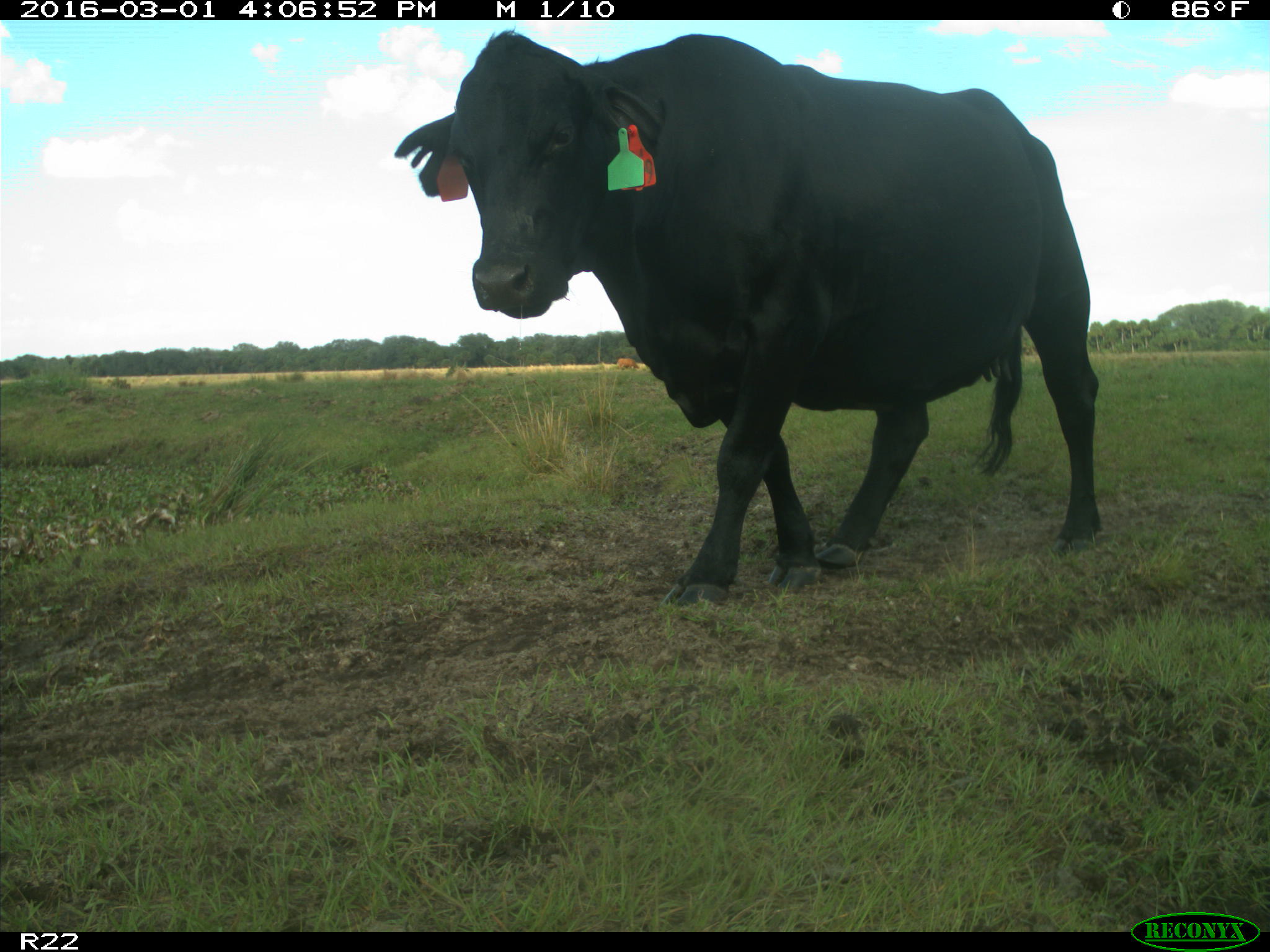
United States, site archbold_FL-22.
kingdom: Animalia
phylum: Chordata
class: Mammalia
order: Artiodactyla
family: Bovidae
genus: Bos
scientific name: Bos taurus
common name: domestic cow